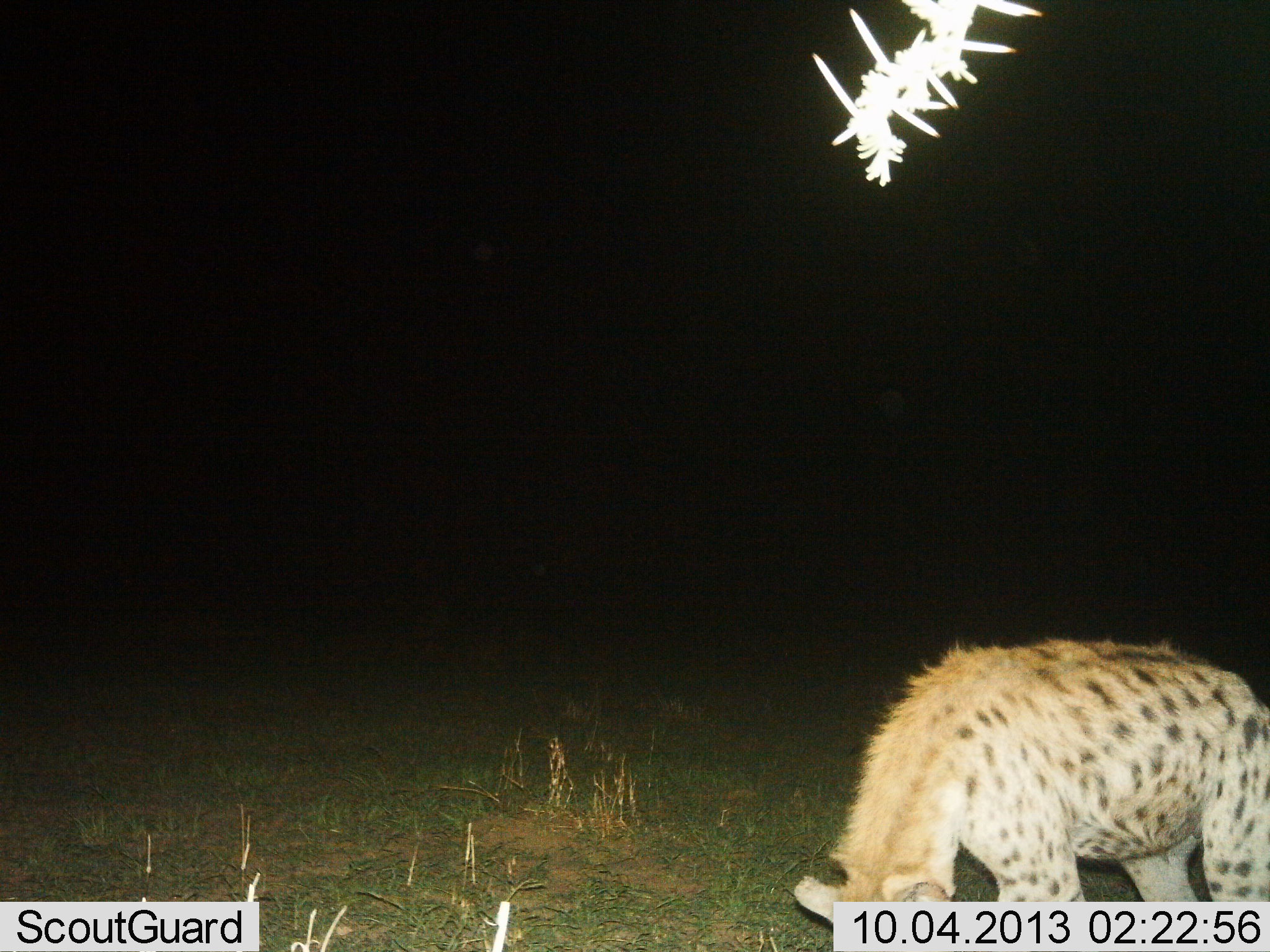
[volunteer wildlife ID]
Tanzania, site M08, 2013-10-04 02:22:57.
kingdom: Animalia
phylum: Chordata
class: Mammalia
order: Carnivora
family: Hyaenidae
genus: Crocuta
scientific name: Crocuta crocuta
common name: spotted hyena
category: hyenaspotted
Hyenaspotted (spotted hyena) (Crocuta crocuta), count 1. Behavior (volunteer vote fractions): standing 80%, resting 0%, moving 0%, interacting 0%. Young present (vote fraction): 0%. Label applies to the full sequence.